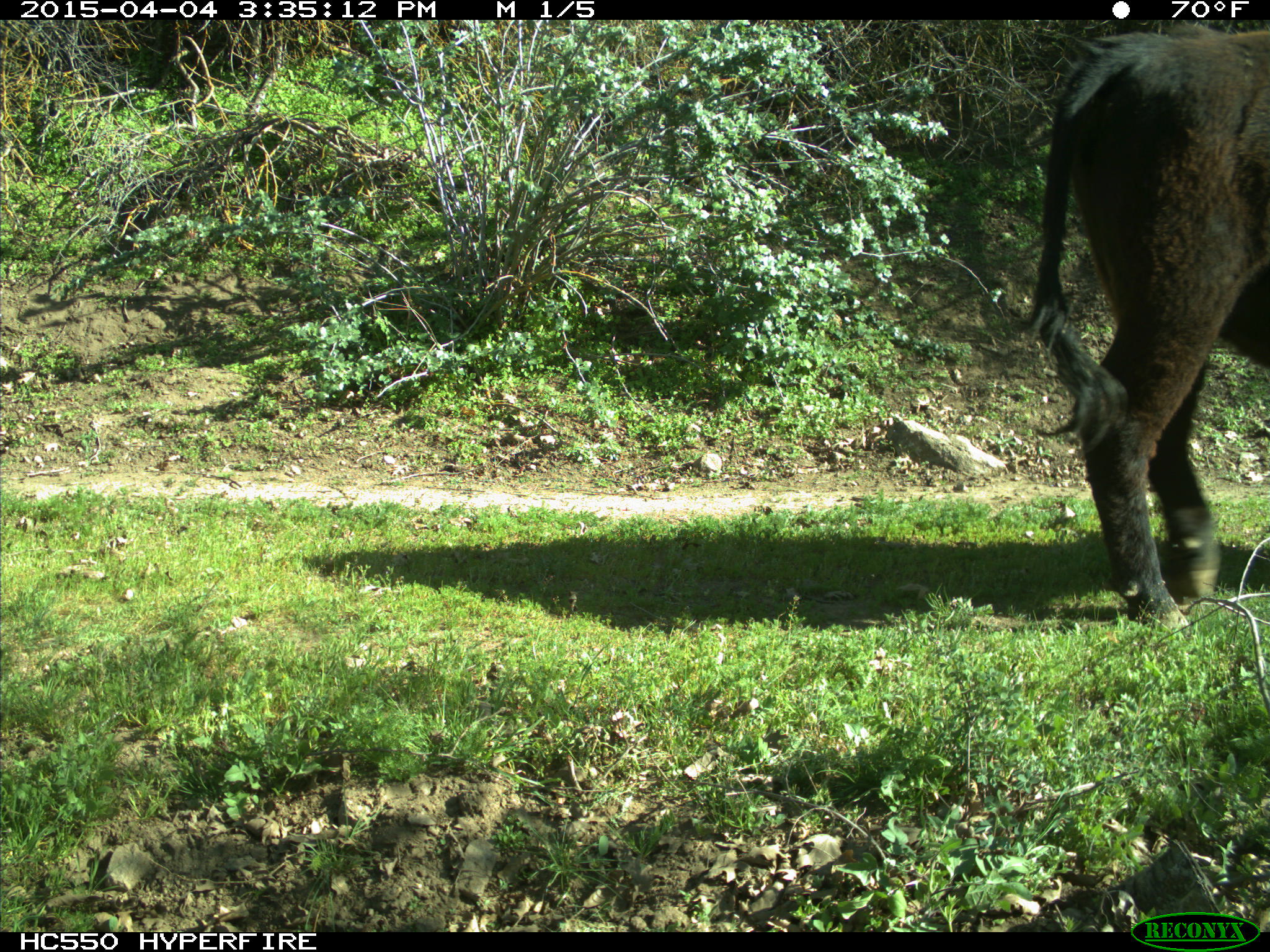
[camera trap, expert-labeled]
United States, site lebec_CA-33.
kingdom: Animalia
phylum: Chordata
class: Mammalia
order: Artiodactyla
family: Bovidae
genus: Bos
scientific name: Bos taurus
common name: domestic cow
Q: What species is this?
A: Bos taurus (domestic cow).